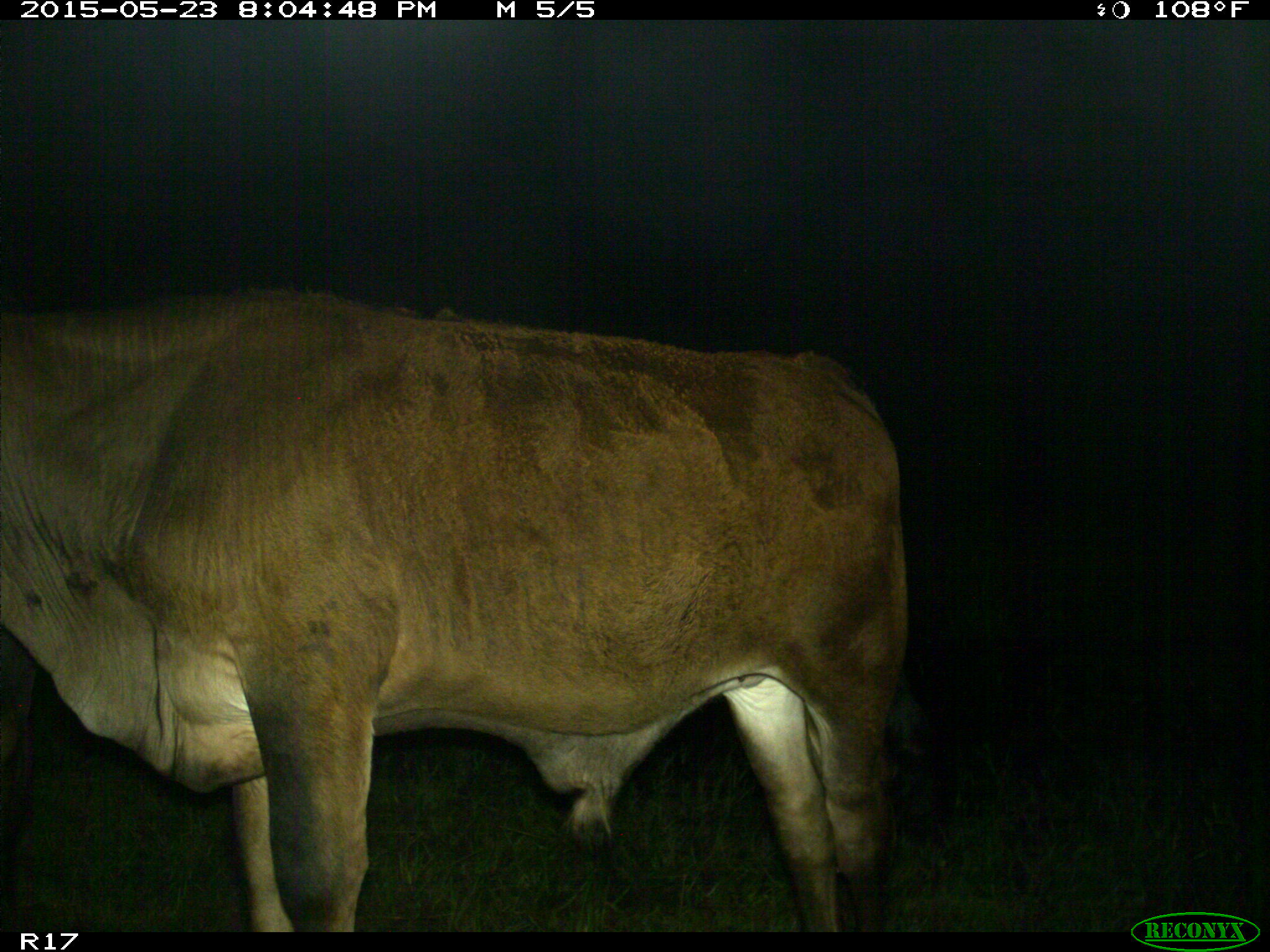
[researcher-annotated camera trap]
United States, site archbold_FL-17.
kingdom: Animalia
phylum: Chordata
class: Mammalia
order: Artiodactyla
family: Bovidae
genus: Bos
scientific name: Bos taurus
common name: domestic cow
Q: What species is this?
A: Bos taurus (domestic cow).